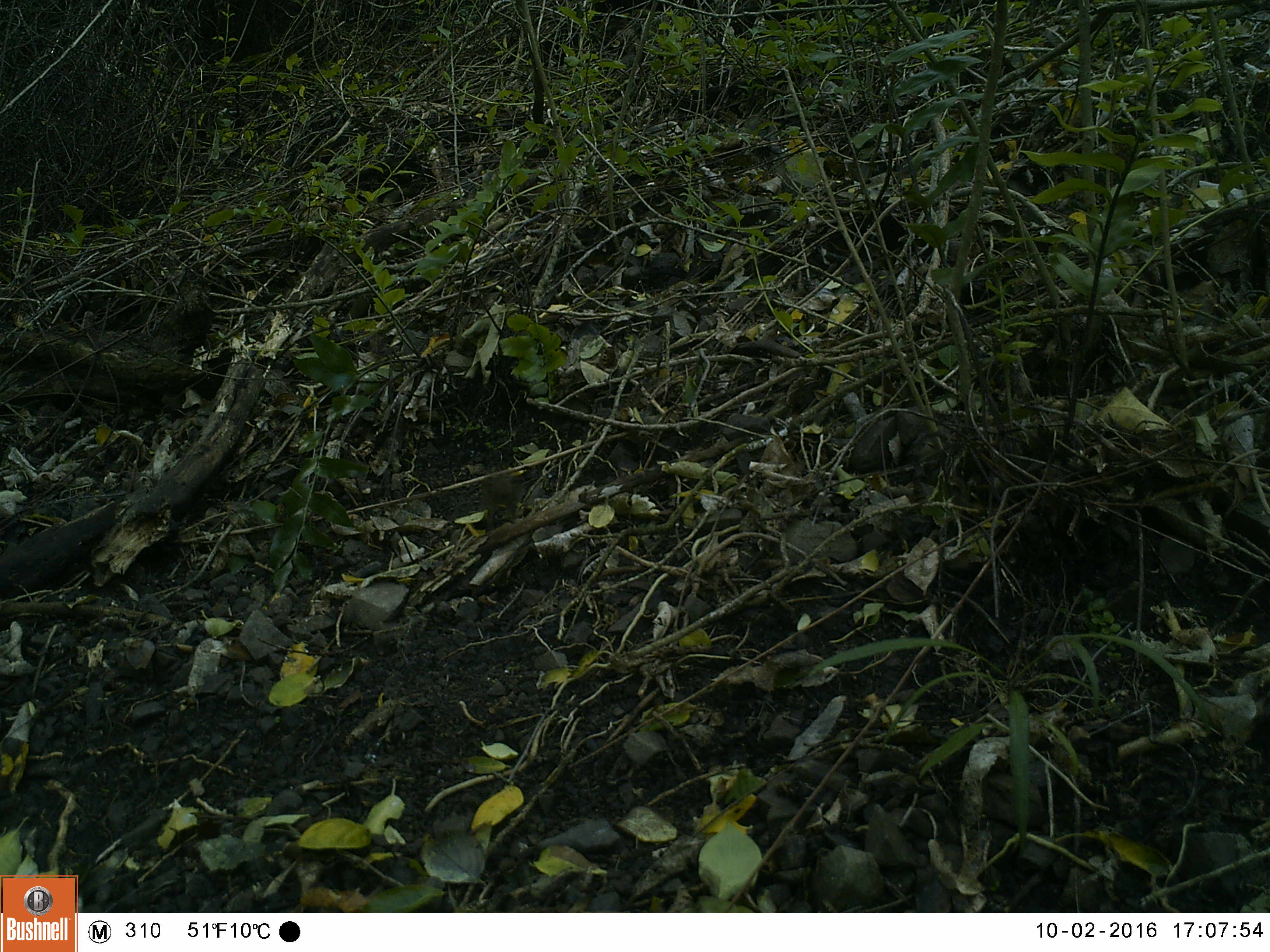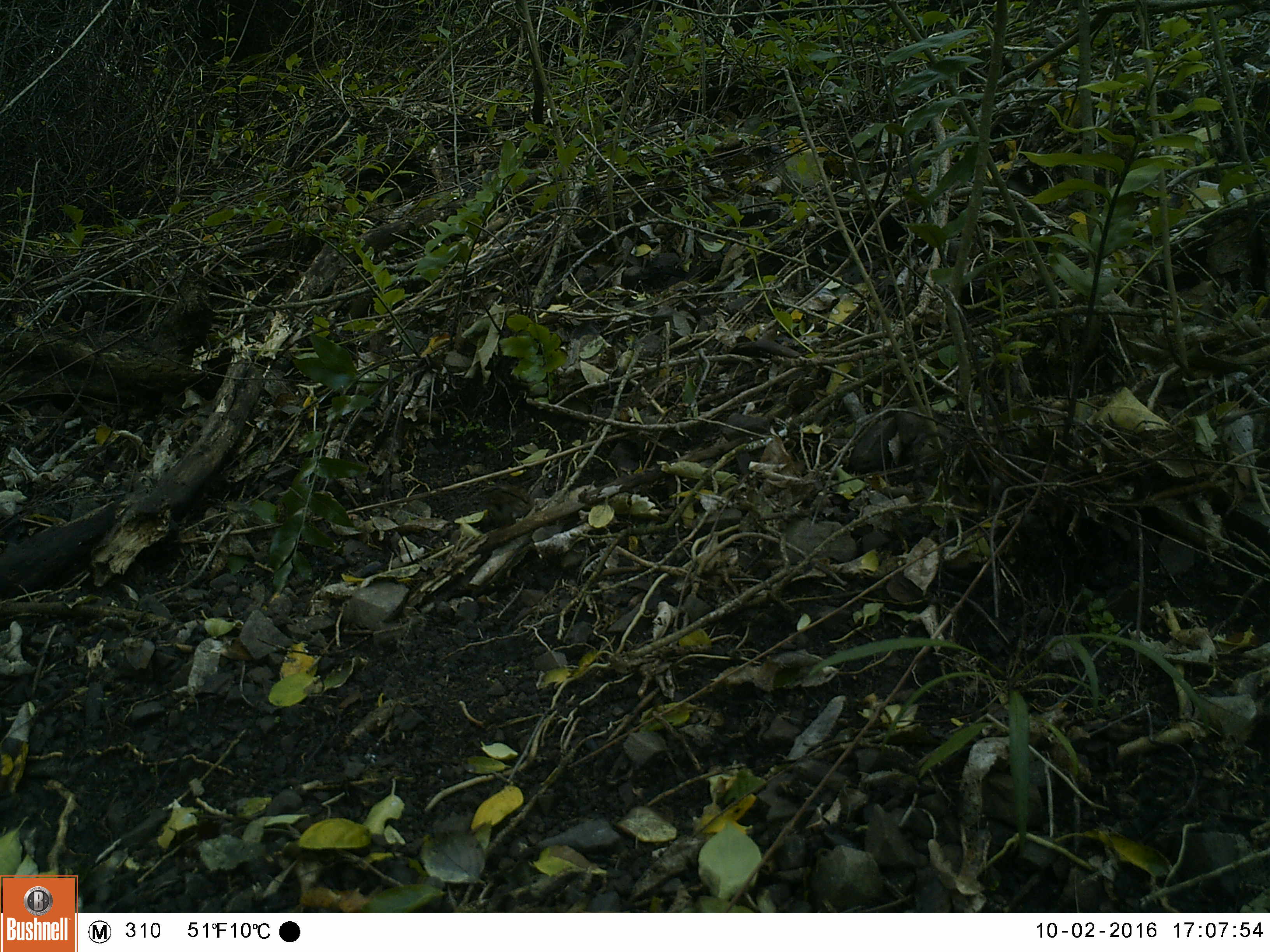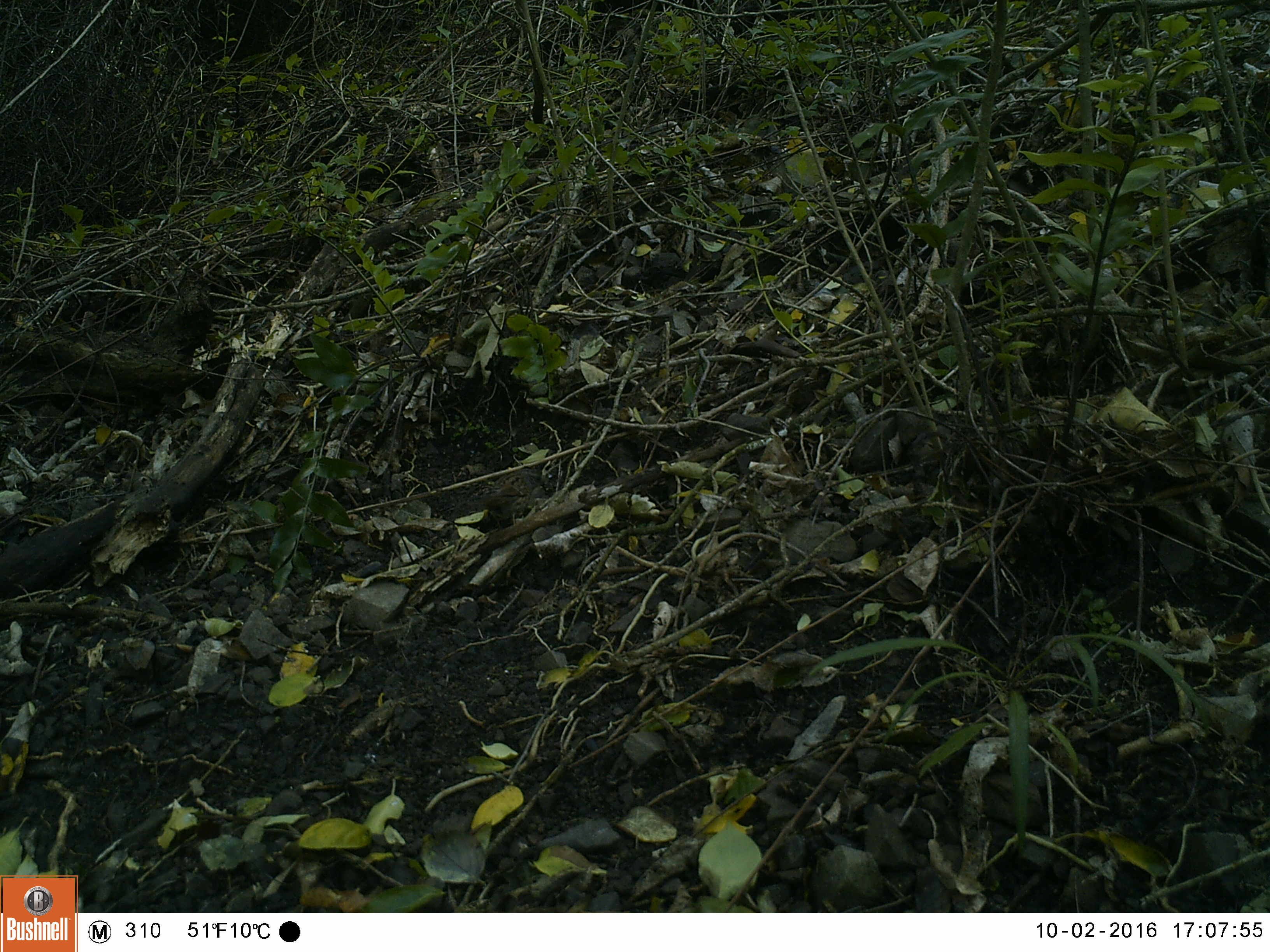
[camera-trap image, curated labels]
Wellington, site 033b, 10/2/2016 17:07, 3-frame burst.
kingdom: Animalia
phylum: Chordata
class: Aves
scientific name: Aves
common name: bird